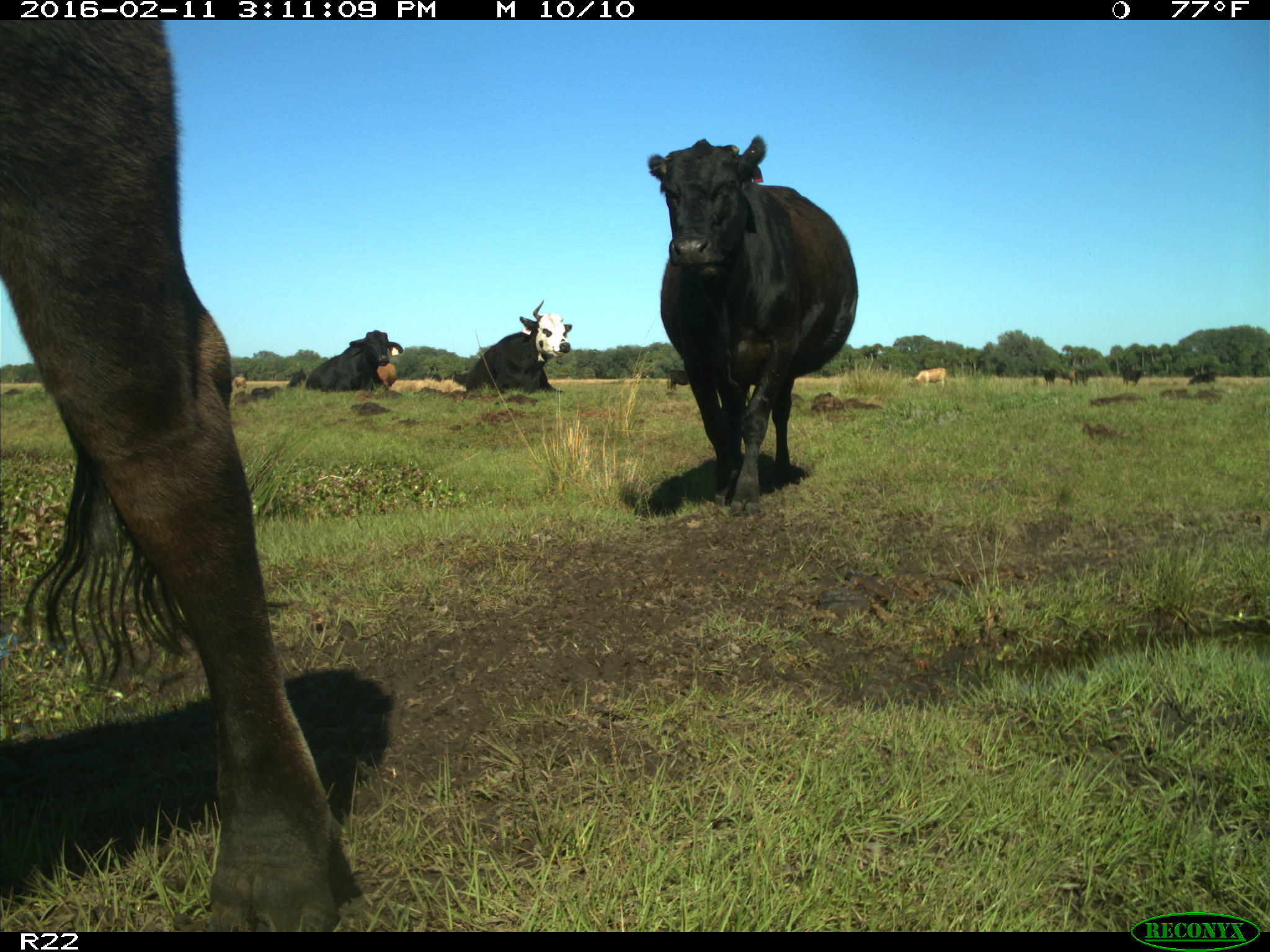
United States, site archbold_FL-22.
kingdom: Animalia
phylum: Chordata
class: Mammalia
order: Artiodactyla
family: Bovidae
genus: Bos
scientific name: Bos taurus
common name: domestic cow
Bos taurus (domestic cow).